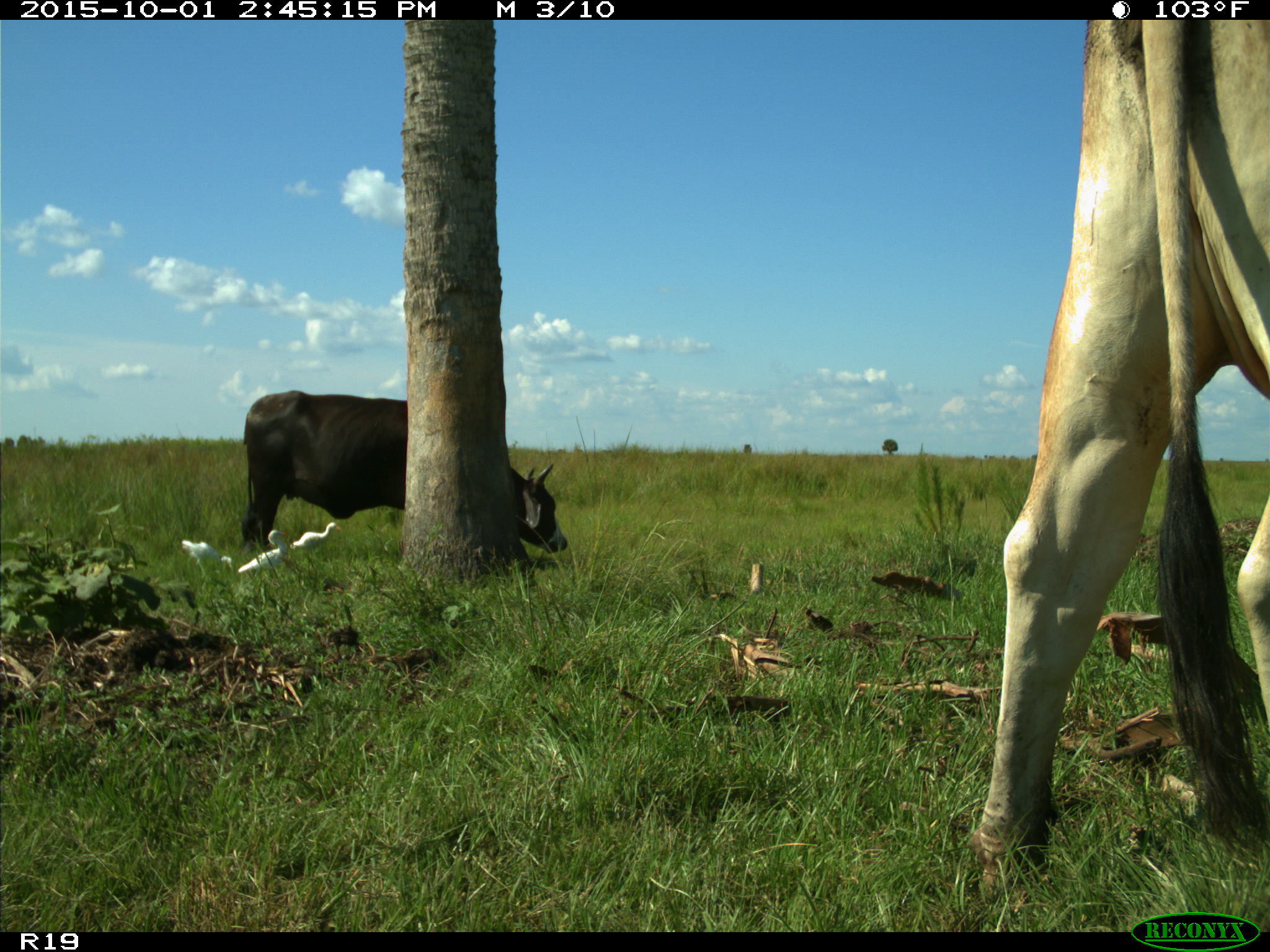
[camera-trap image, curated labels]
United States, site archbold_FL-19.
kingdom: Animalia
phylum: Chordata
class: Mammalia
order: Artiodactyla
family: Bovidae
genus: Bos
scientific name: Bos taurus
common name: domestic cow